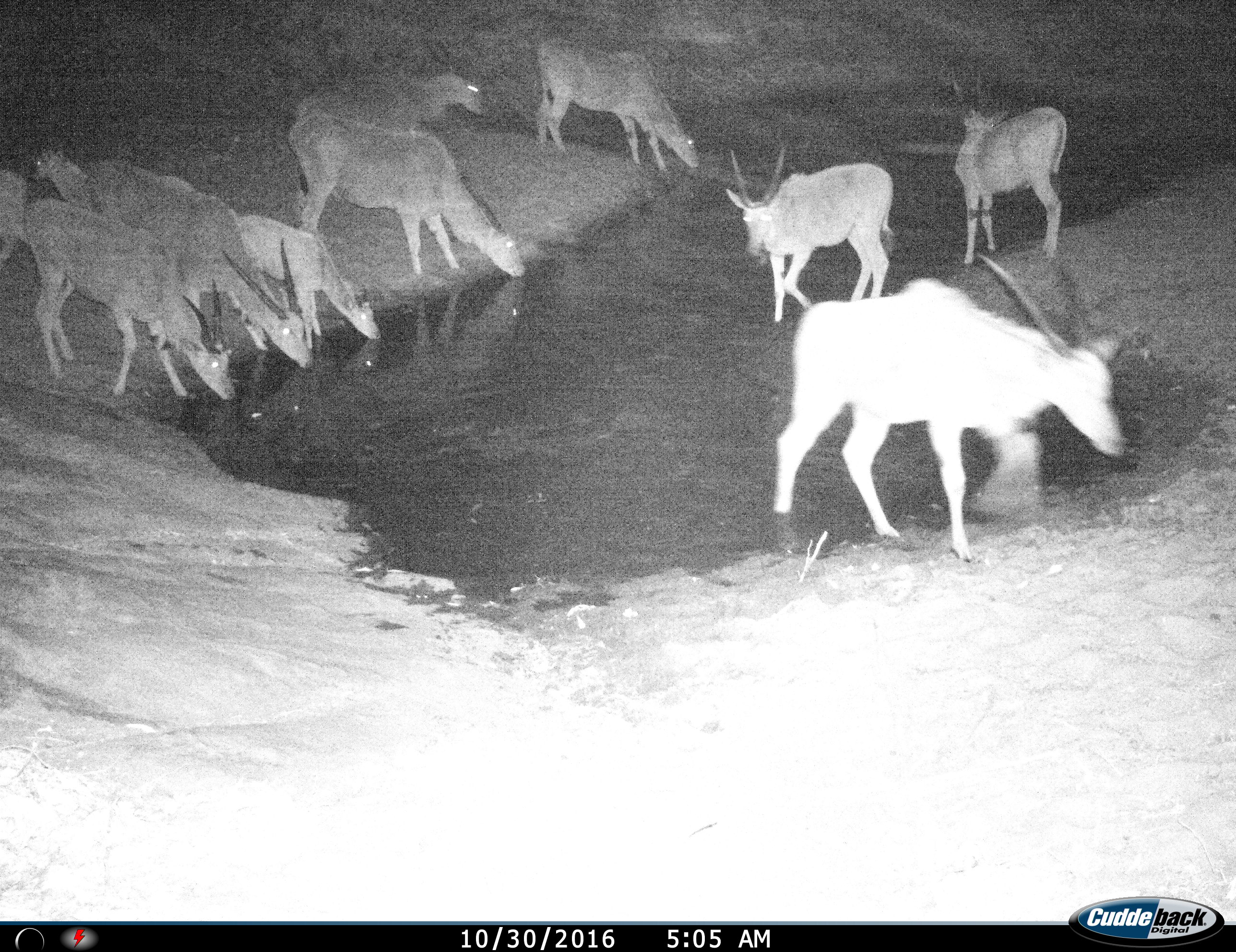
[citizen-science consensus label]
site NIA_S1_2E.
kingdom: Animalia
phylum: Chordata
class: Mammalia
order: Artiodactyla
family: Bovidae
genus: Tragelaphus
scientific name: Tragelaphus oryx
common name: eland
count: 11-50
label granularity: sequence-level